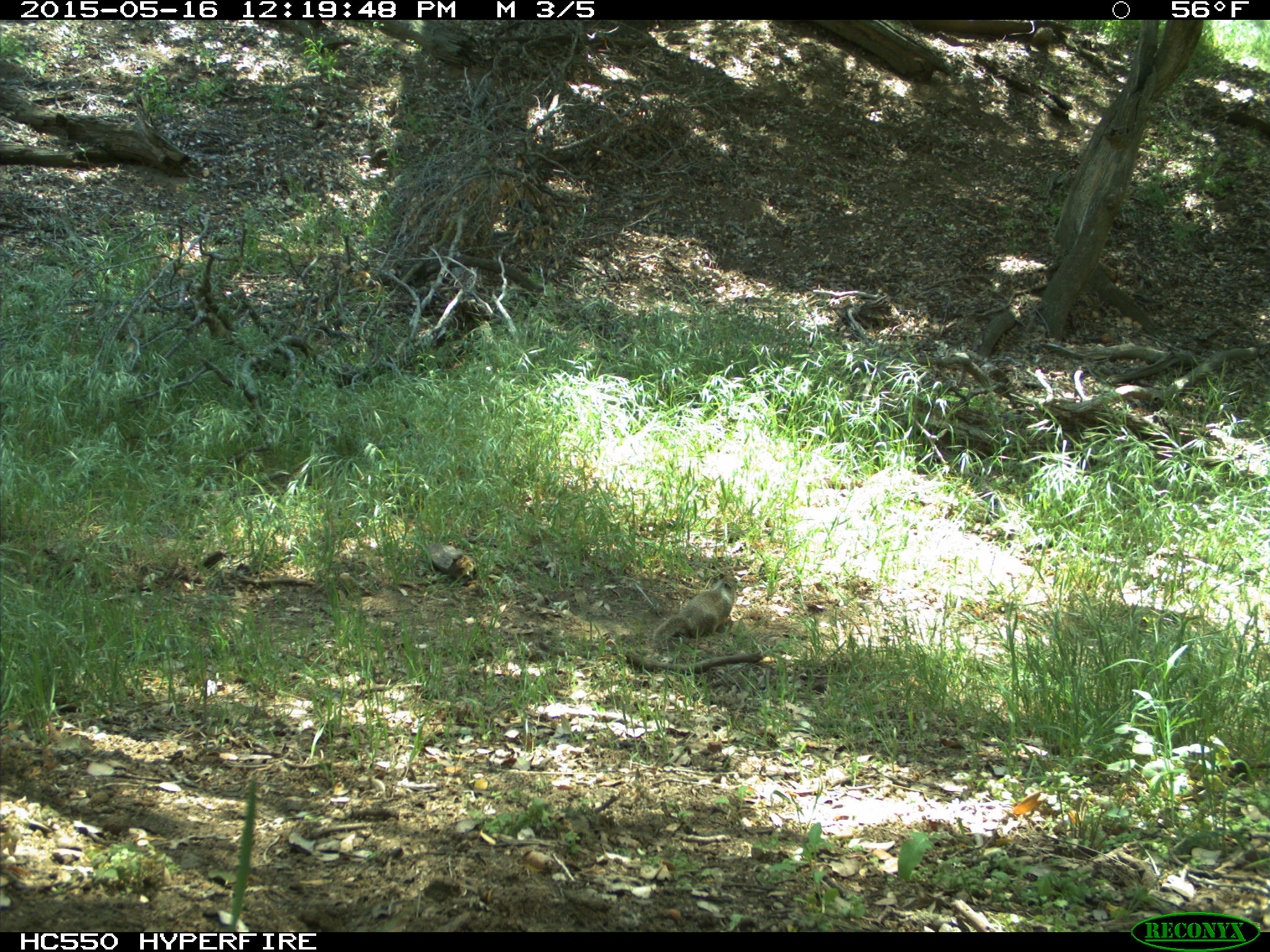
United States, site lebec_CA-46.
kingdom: Animalia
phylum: Chordata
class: Mammalia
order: Rodentia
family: Sciuridae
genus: Otospermophilus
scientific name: Otospermophilus beecheyi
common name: california ground squirrel